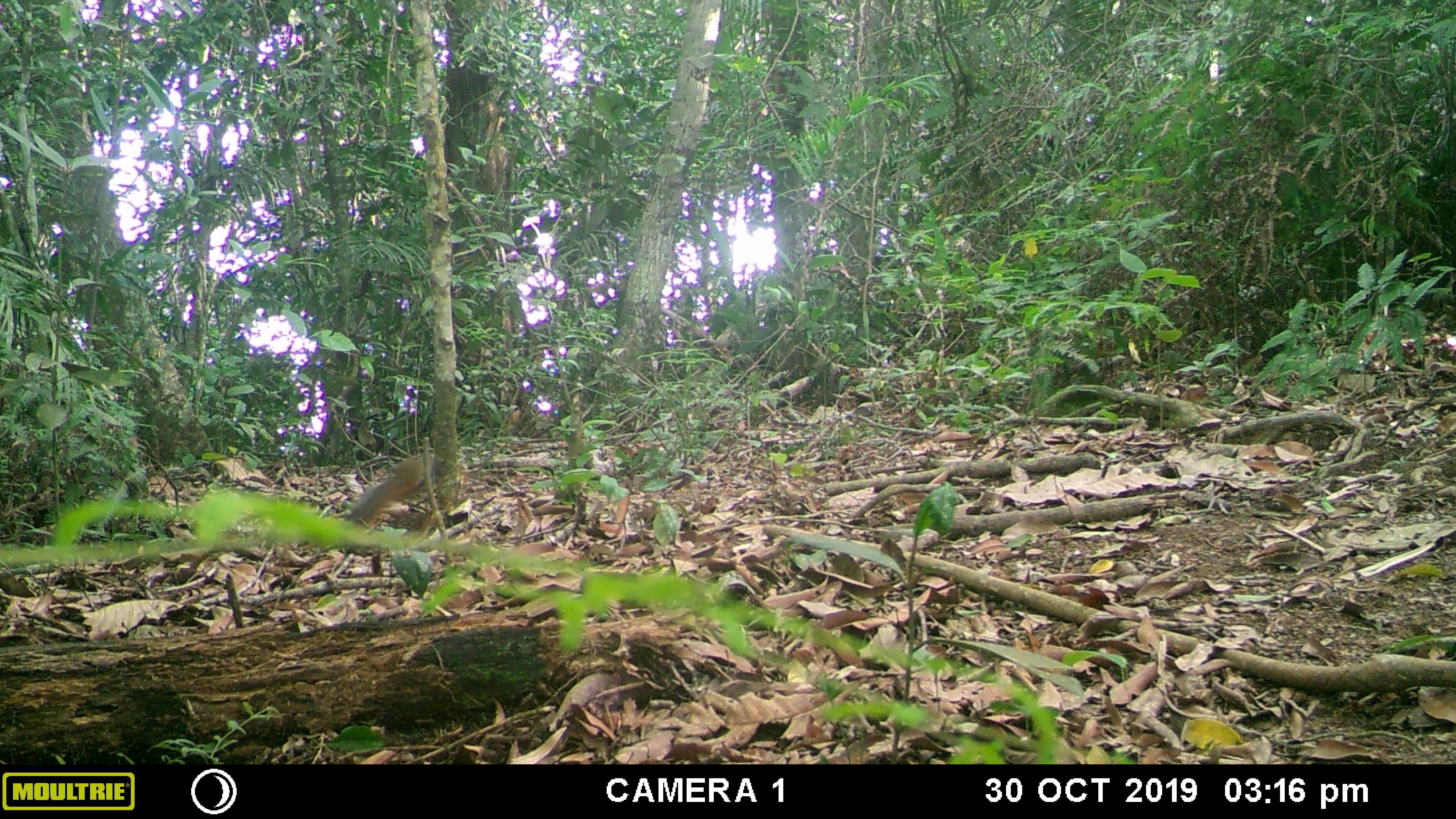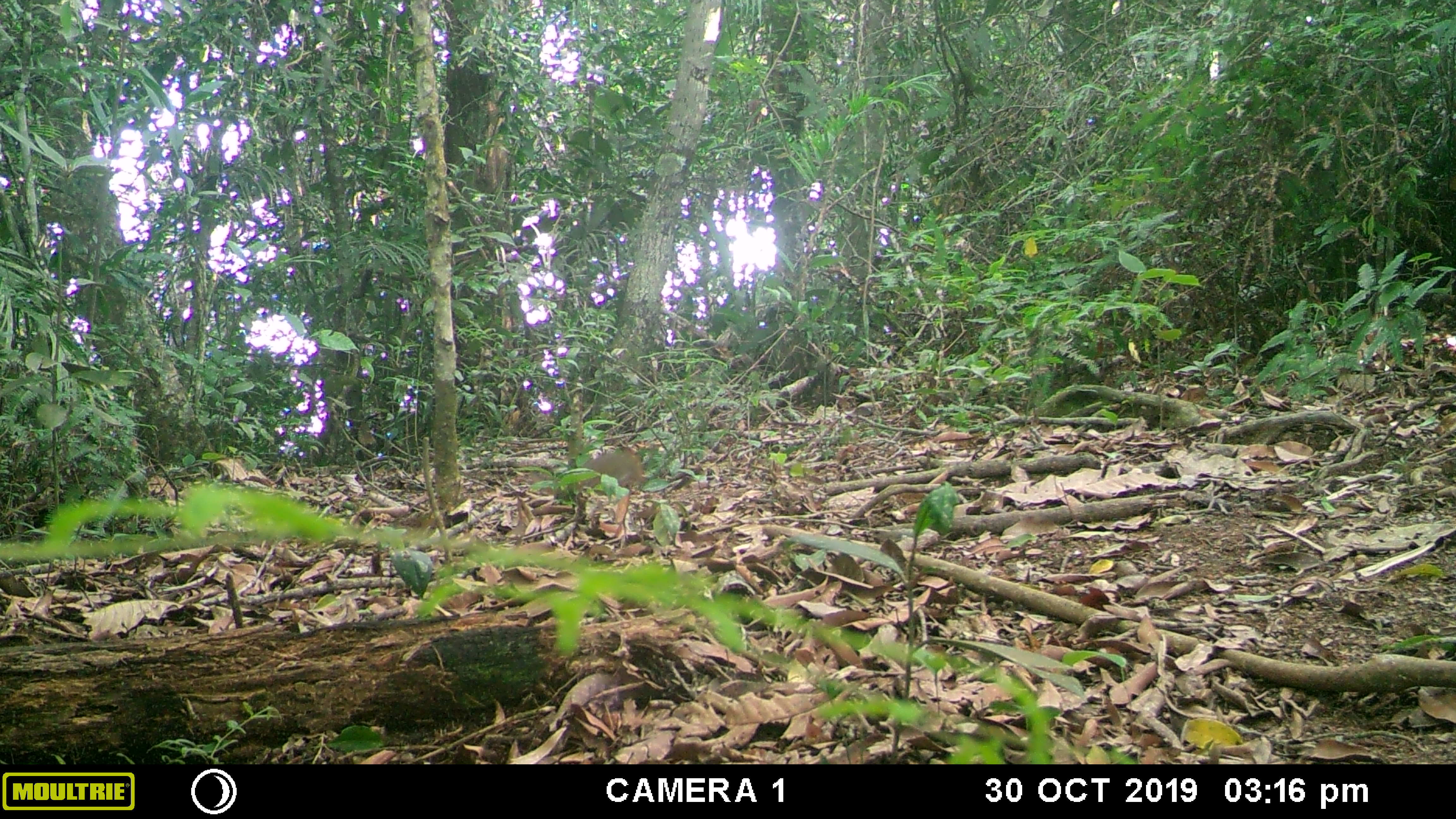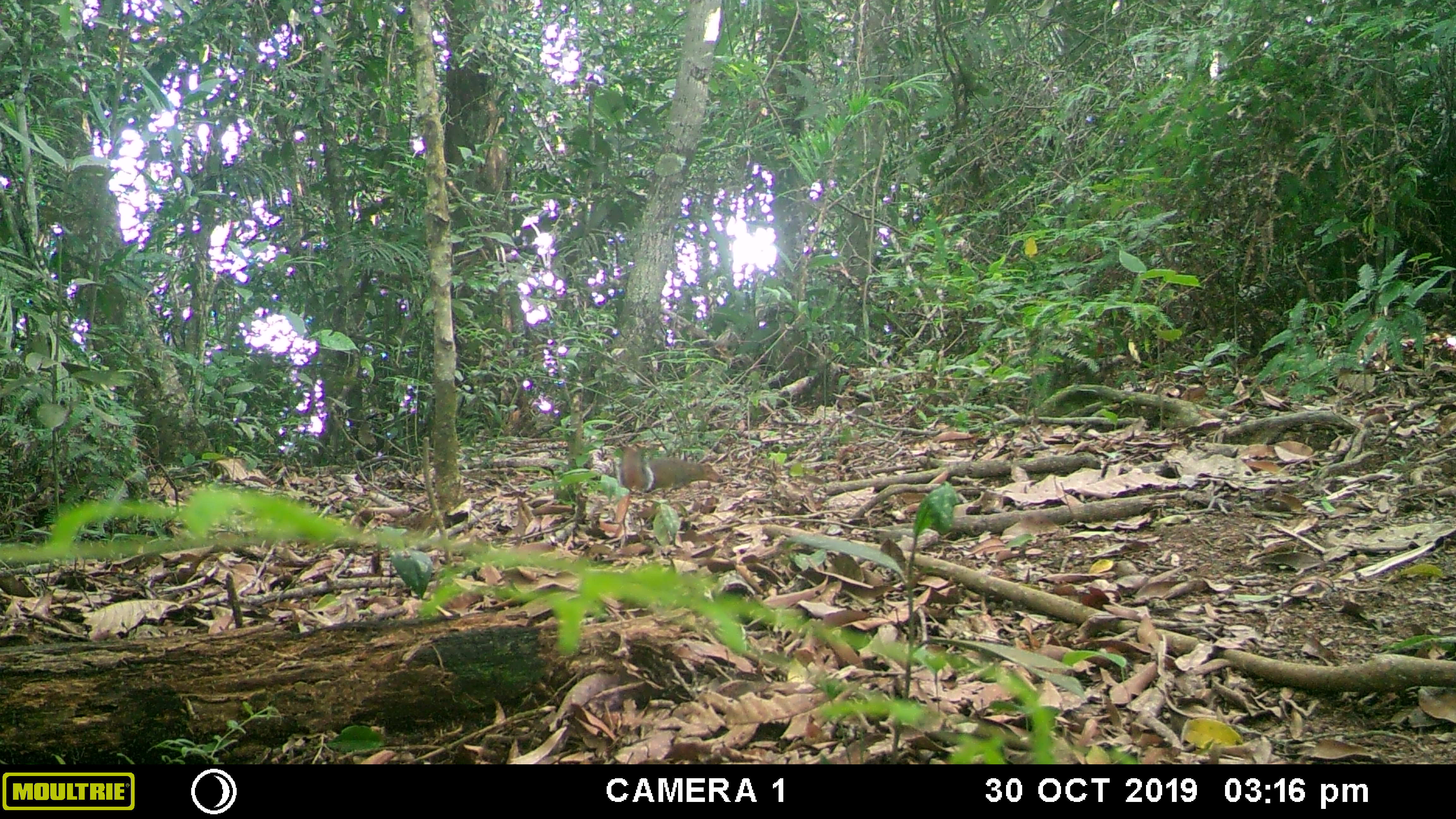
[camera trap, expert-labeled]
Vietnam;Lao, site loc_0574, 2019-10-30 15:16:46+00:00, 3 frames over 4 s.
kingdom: Animalia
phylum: Chordata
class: Mammalia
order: Rodentia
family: Sciuridae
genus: Dremomys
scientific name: Dremomys rufigenis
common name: red-cheeked squirrel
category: red cheeked squirrel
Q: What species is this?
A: Red cheeked squirrel (red-cheeked squirrel) (Dremomys rufigenis).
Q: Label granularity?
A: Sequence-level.